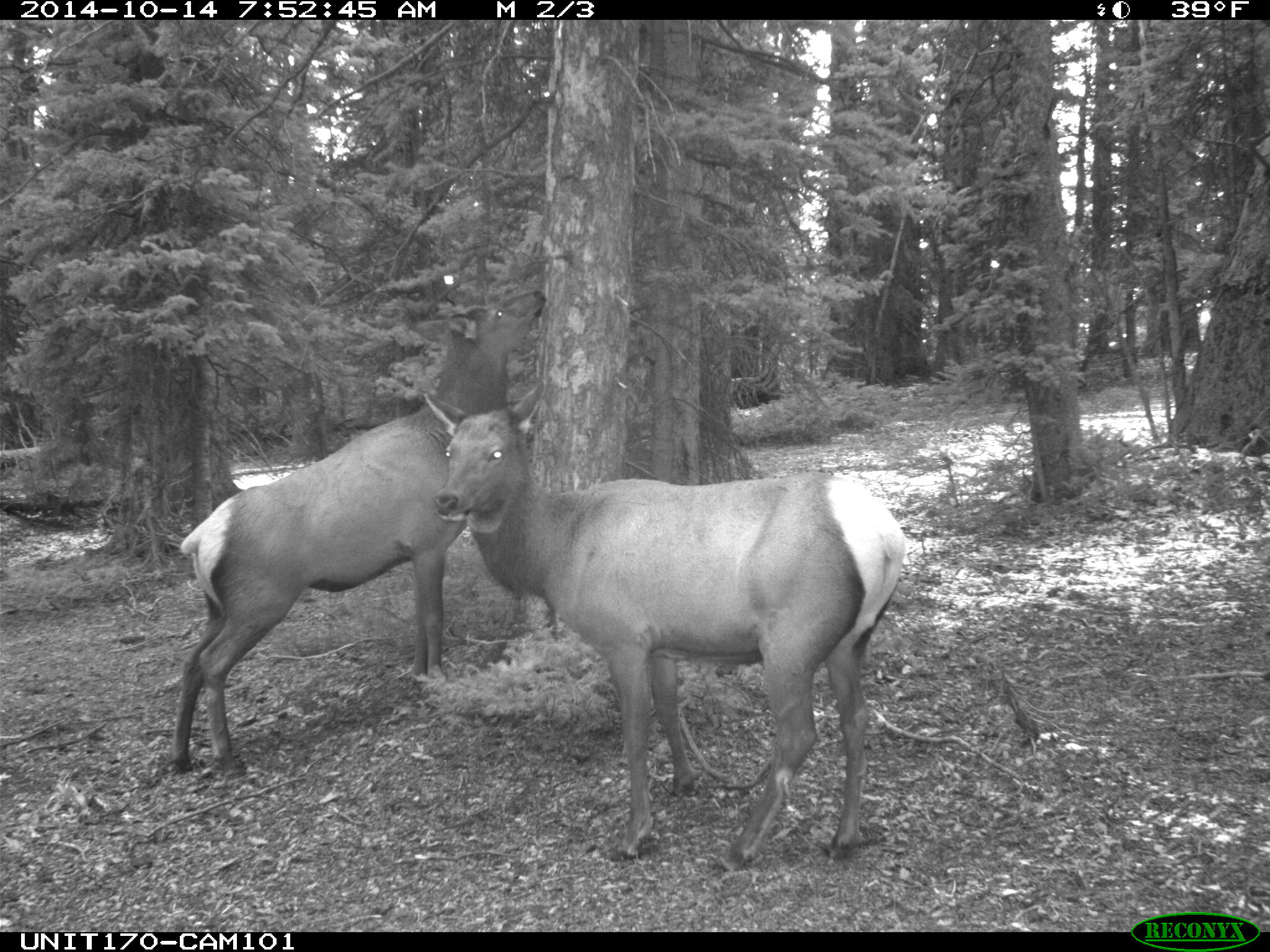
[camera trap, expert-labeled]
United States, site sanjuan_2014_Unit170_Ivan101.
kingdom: Animalia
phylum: Chordata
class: Mammalia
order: Artiodactyla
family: Cervidae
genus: Cervus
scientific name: Cervus elaphus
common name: red deer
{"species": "Cervus elaphus (red deer)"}